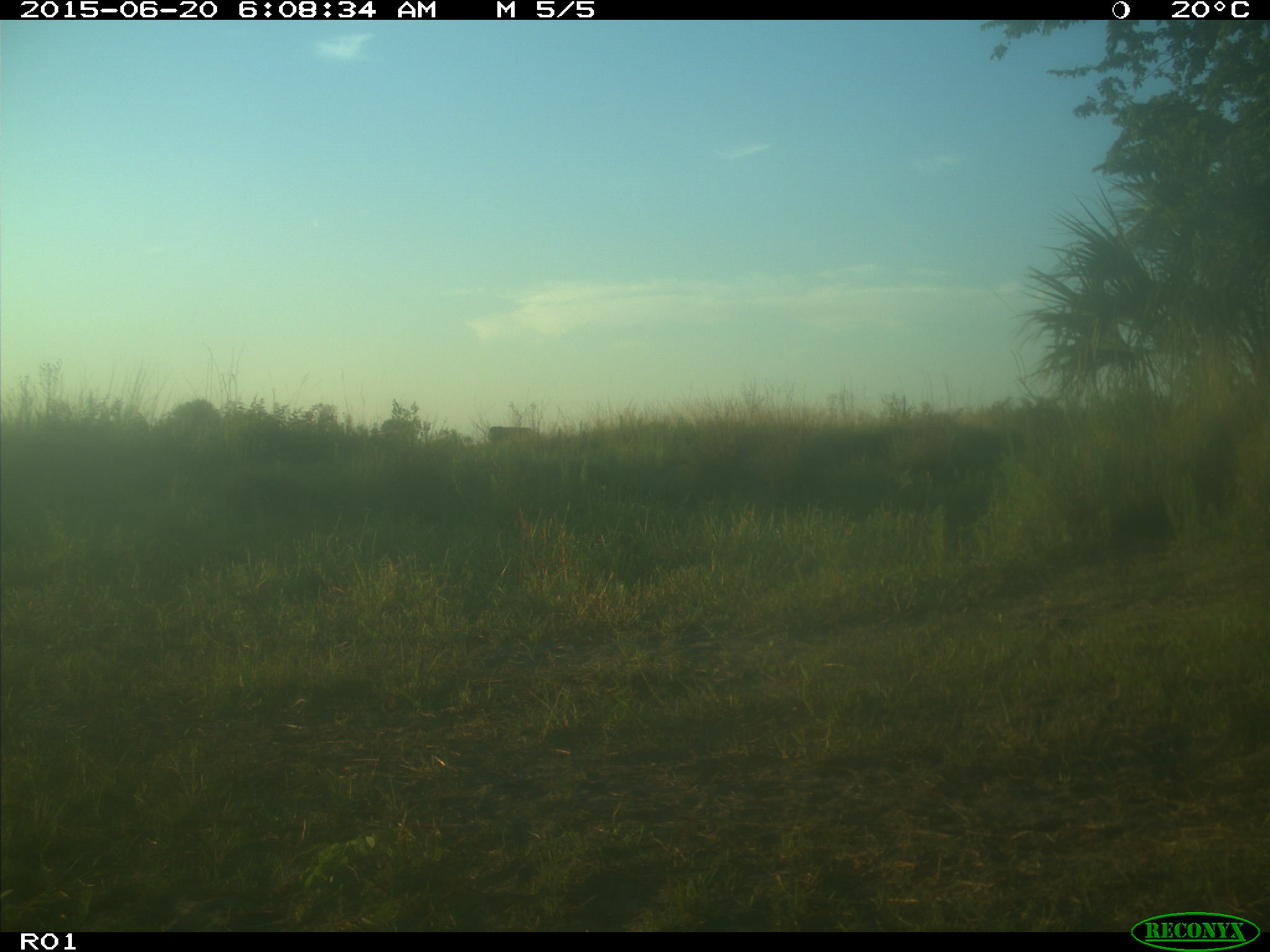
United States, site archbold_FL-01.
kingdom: Animalia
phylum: Chordata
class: Mammalia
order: Artiodactyla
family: Bovidae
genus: Bos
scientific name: Bos taurus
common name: domestic cow